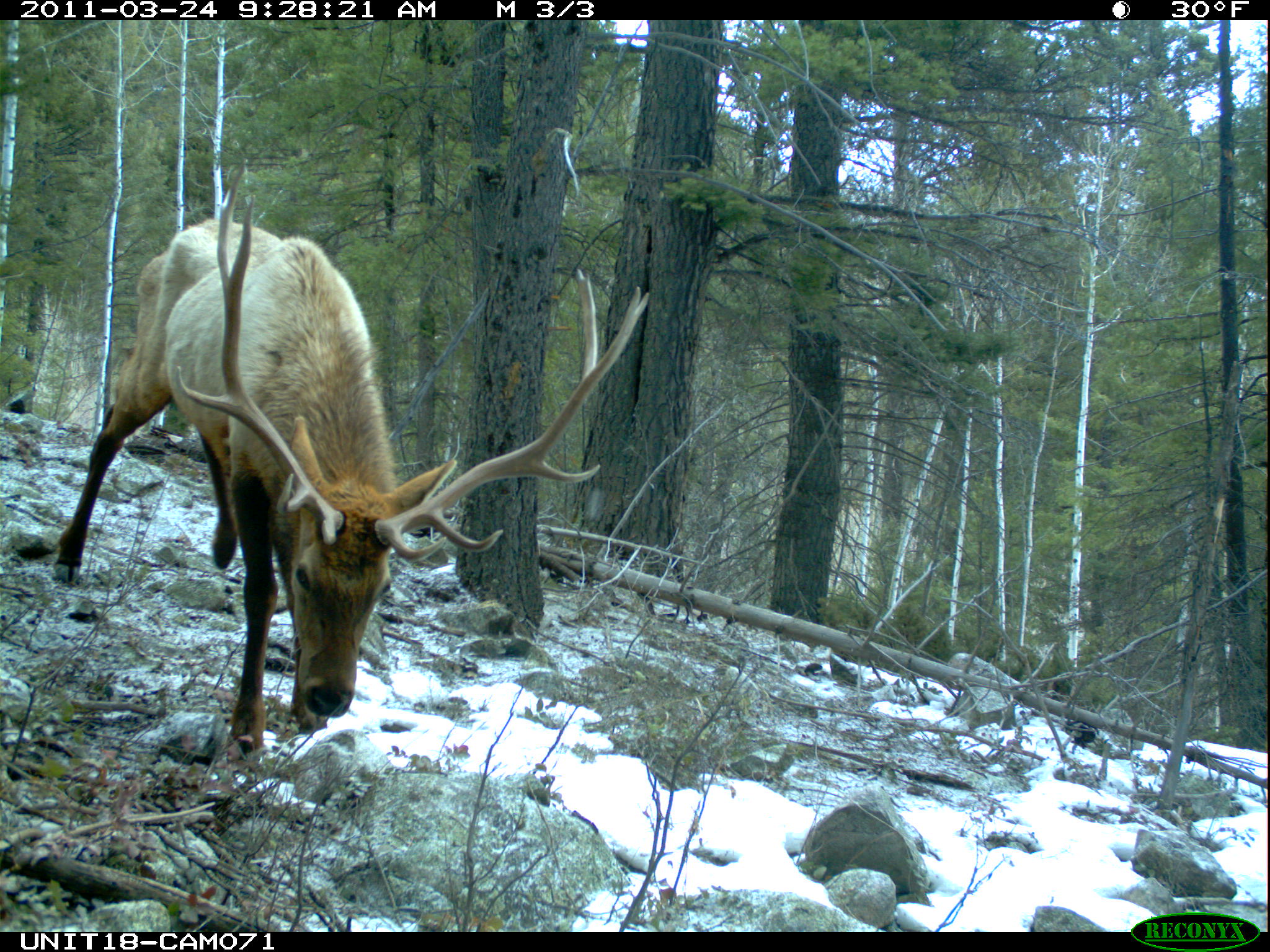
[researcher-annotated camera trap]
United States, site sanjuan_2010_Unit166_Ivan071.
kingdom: Animalia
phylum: Chordata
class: Mammalia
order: Artiodactyla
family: Cervidae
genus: Cervus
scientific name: Cervus elaphus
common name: red deer